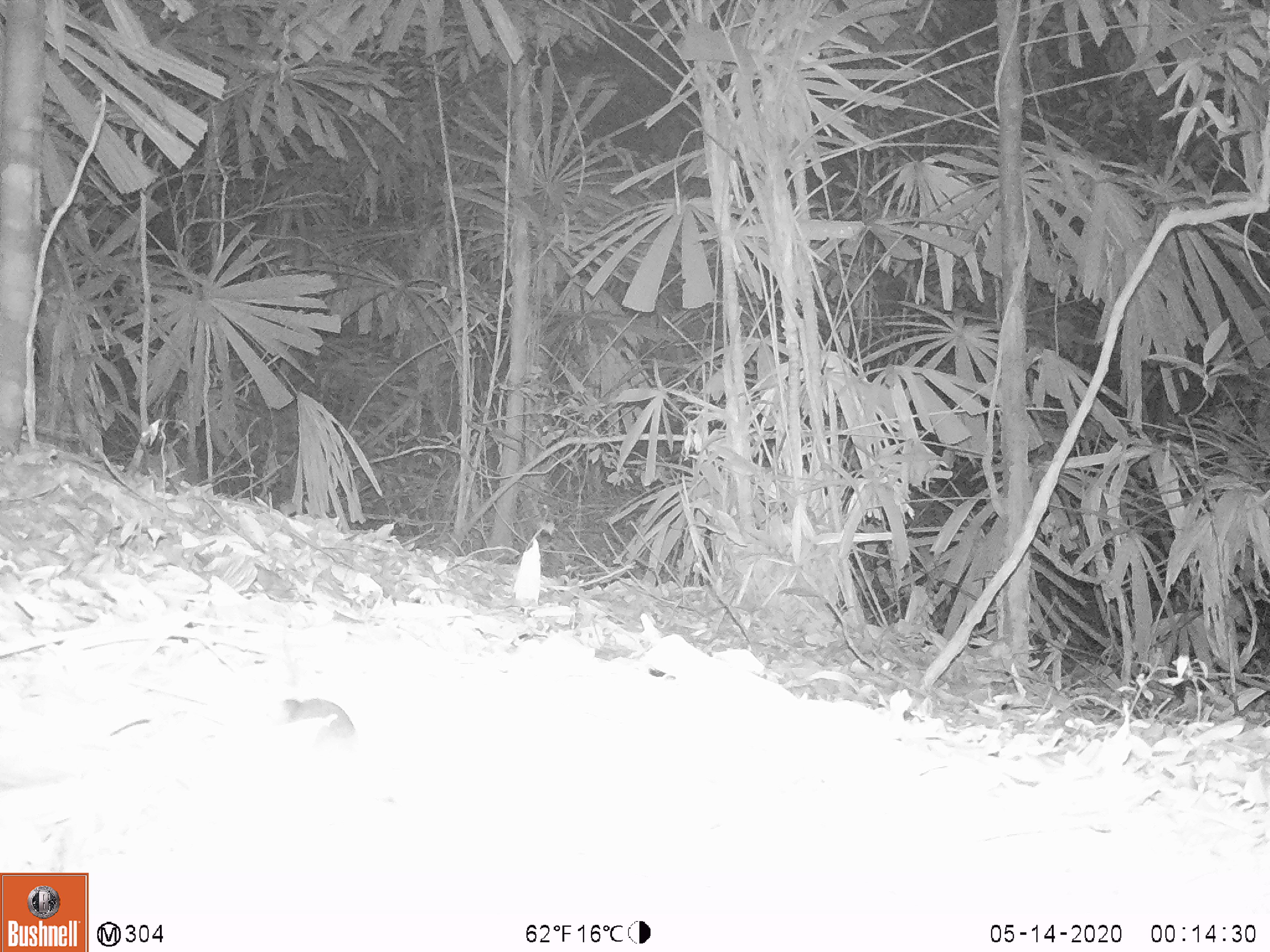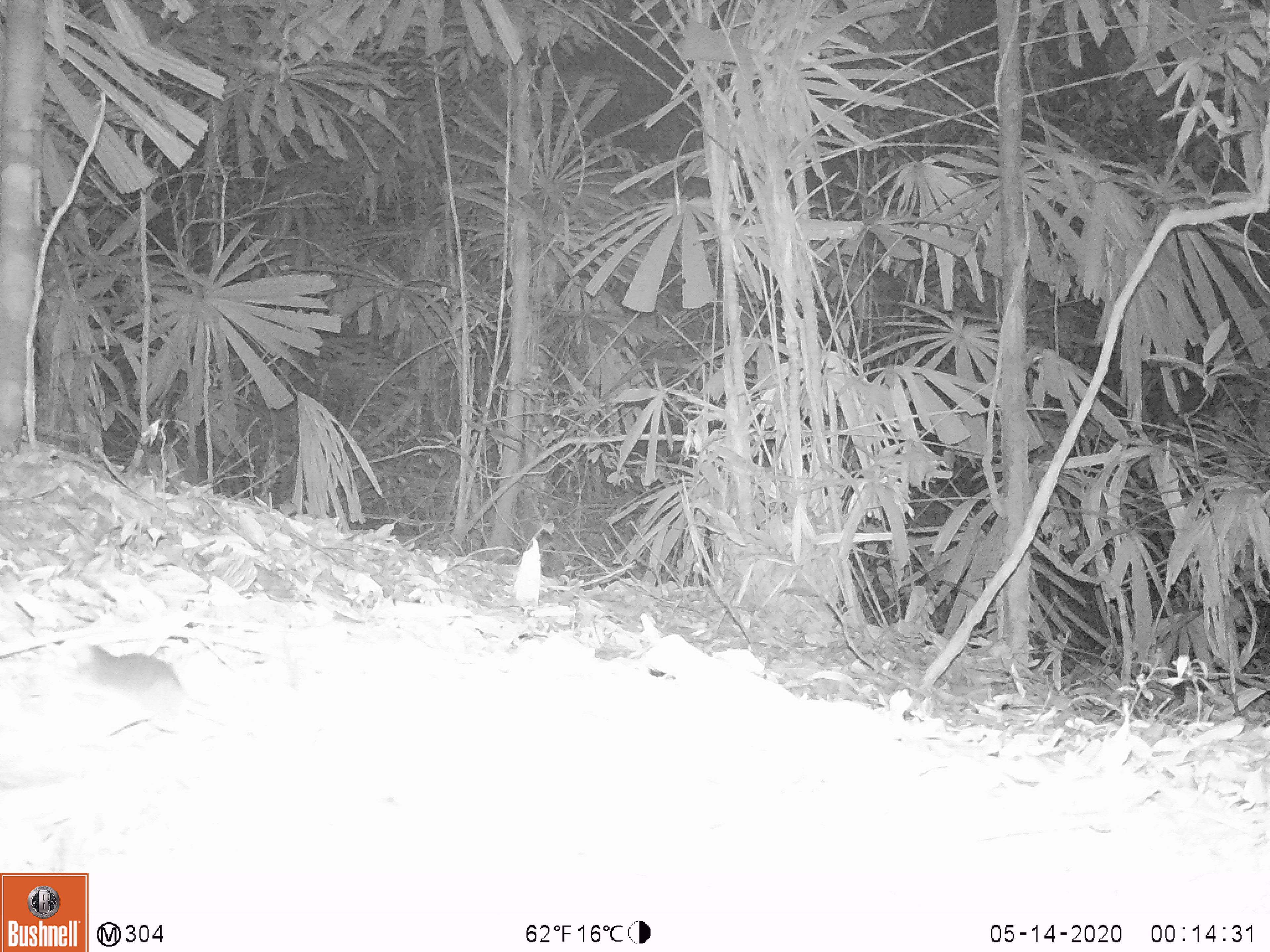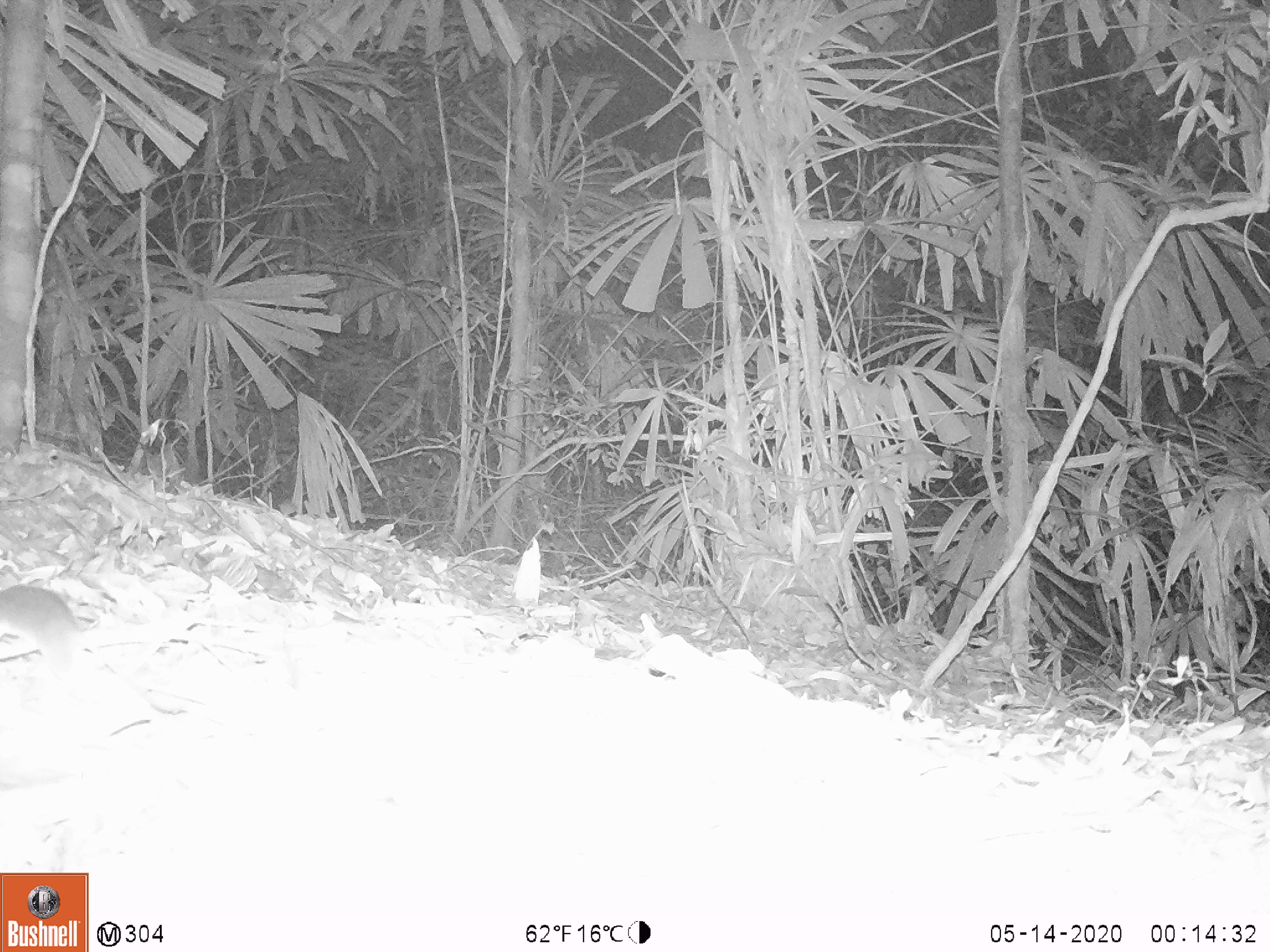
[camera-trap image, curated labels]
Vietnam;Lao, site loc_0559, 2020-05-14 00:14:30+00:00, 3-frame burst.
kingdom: Animalia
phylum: Chordata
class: Mammalia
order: Rodentia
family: Muridae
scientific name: Muridae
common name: old-world mice and rats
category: unidentified murid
Unidentified murid (old-world mice and rats) (Muridae). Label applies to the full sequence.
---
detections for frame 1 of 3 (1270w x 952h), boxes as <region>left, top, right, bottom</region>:
unidentified murid: <region>276, 698, 356, 742</region>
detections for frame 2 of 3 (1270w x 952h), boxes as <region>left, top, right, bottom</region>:
unidentified murid: <region>60, 643, 183, 697</region>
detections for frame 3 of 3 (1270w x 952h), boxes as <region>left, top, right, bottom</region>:
unidentified murid: <region>0, 583, 263, 675</region>